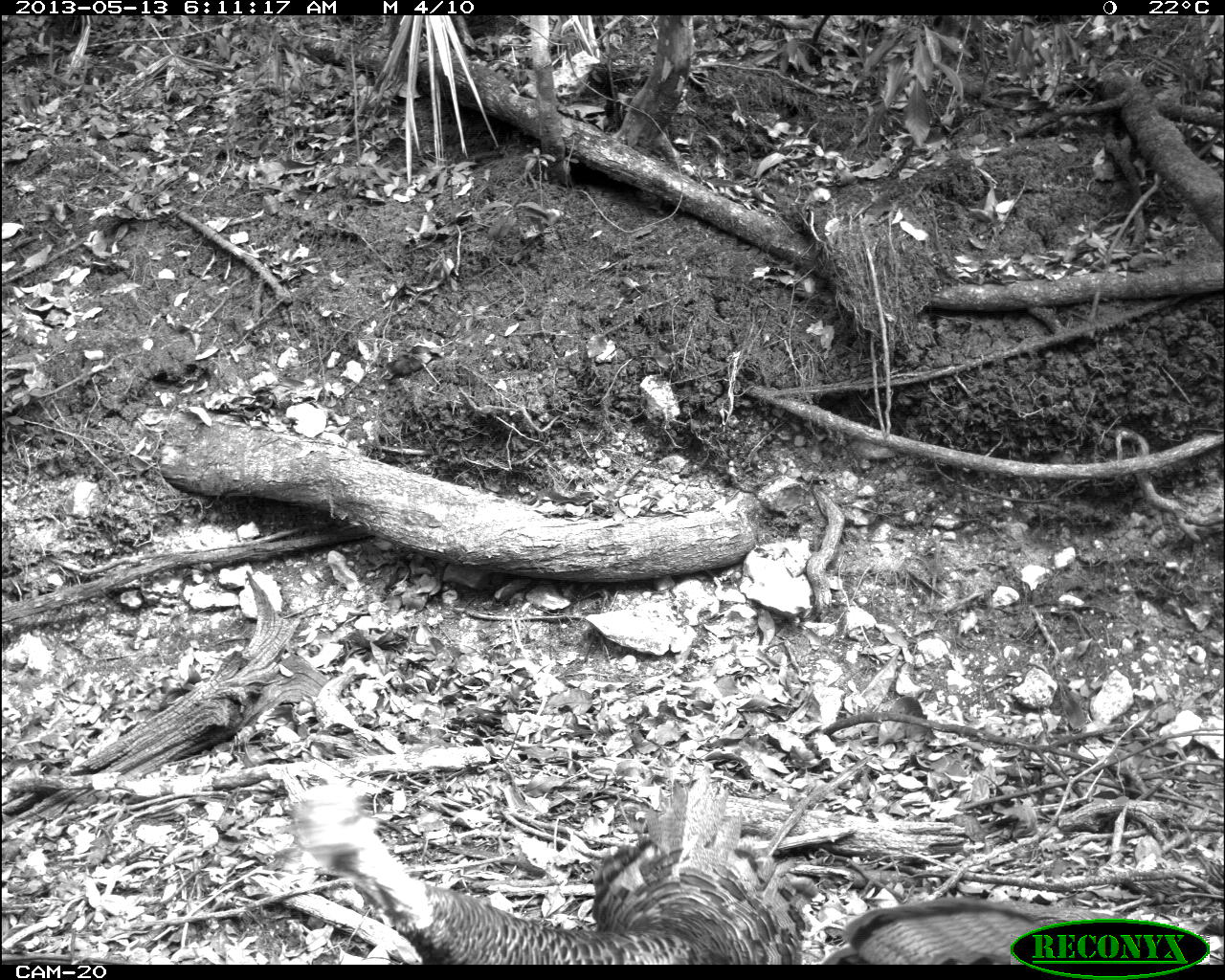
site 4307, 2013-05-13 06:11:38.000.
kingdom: Animalia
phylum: Chordata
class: Aves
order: Galliformes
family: Phasianidae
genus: Meleagris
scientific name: Meleagris ocellata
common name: ocellated turkey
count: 3